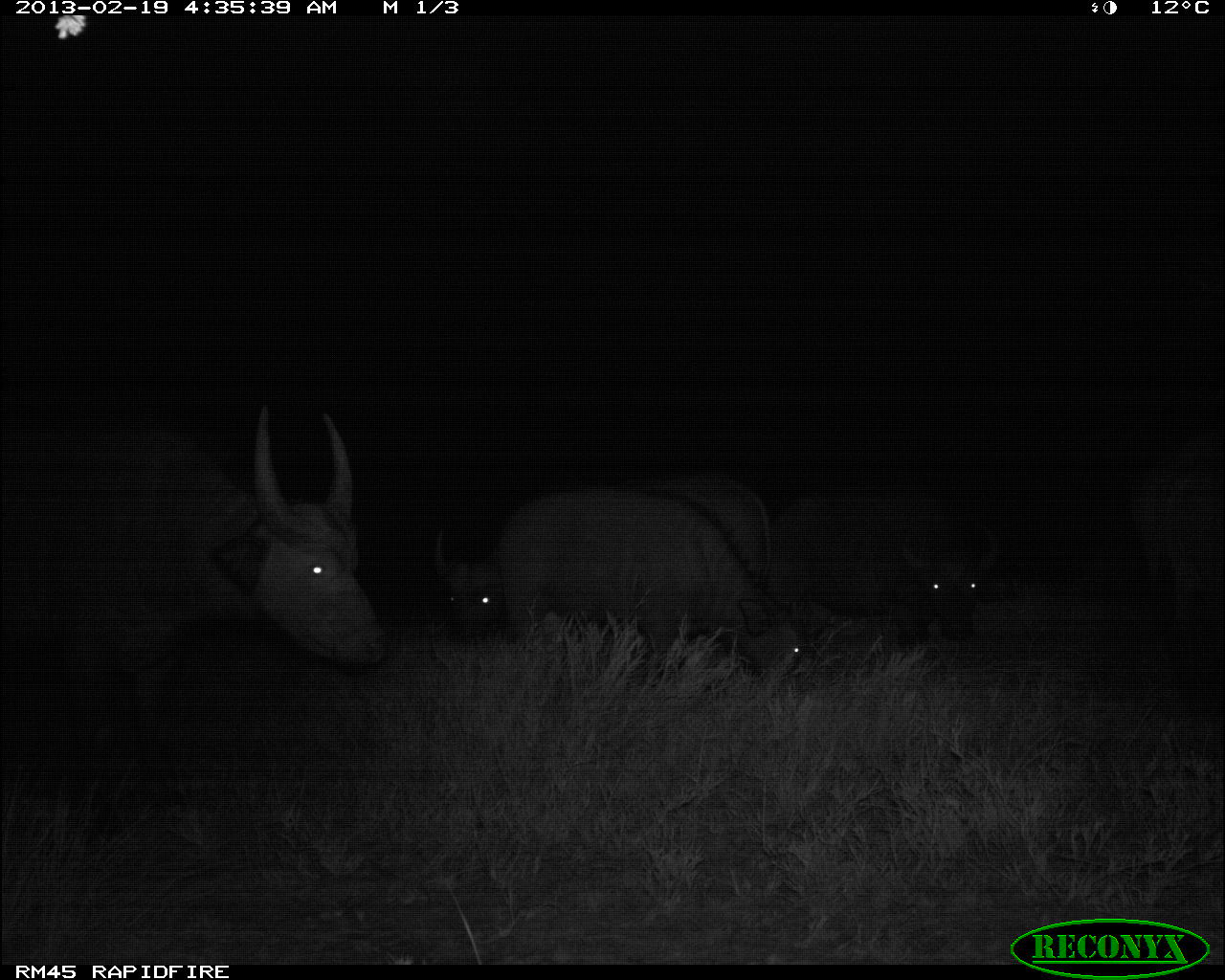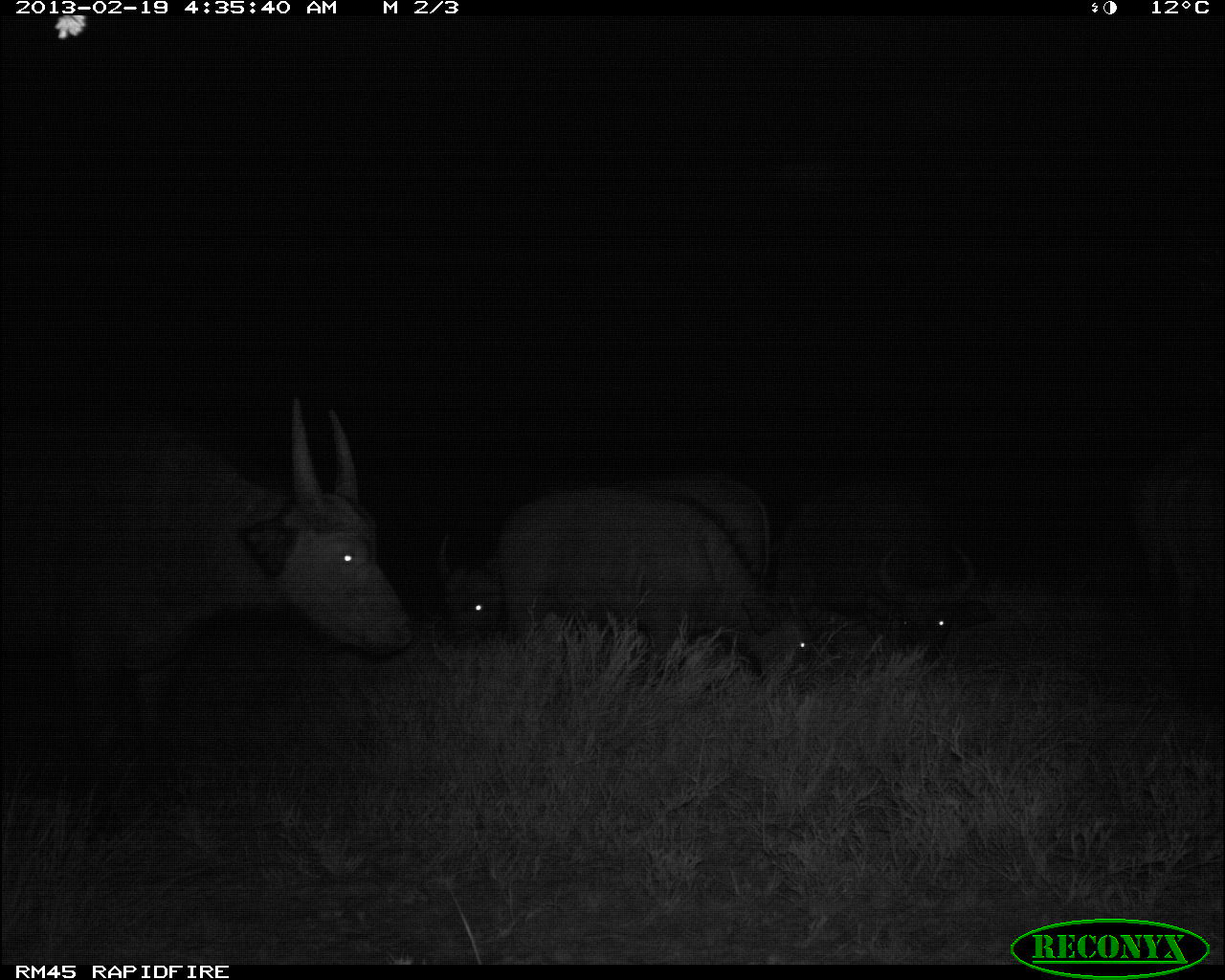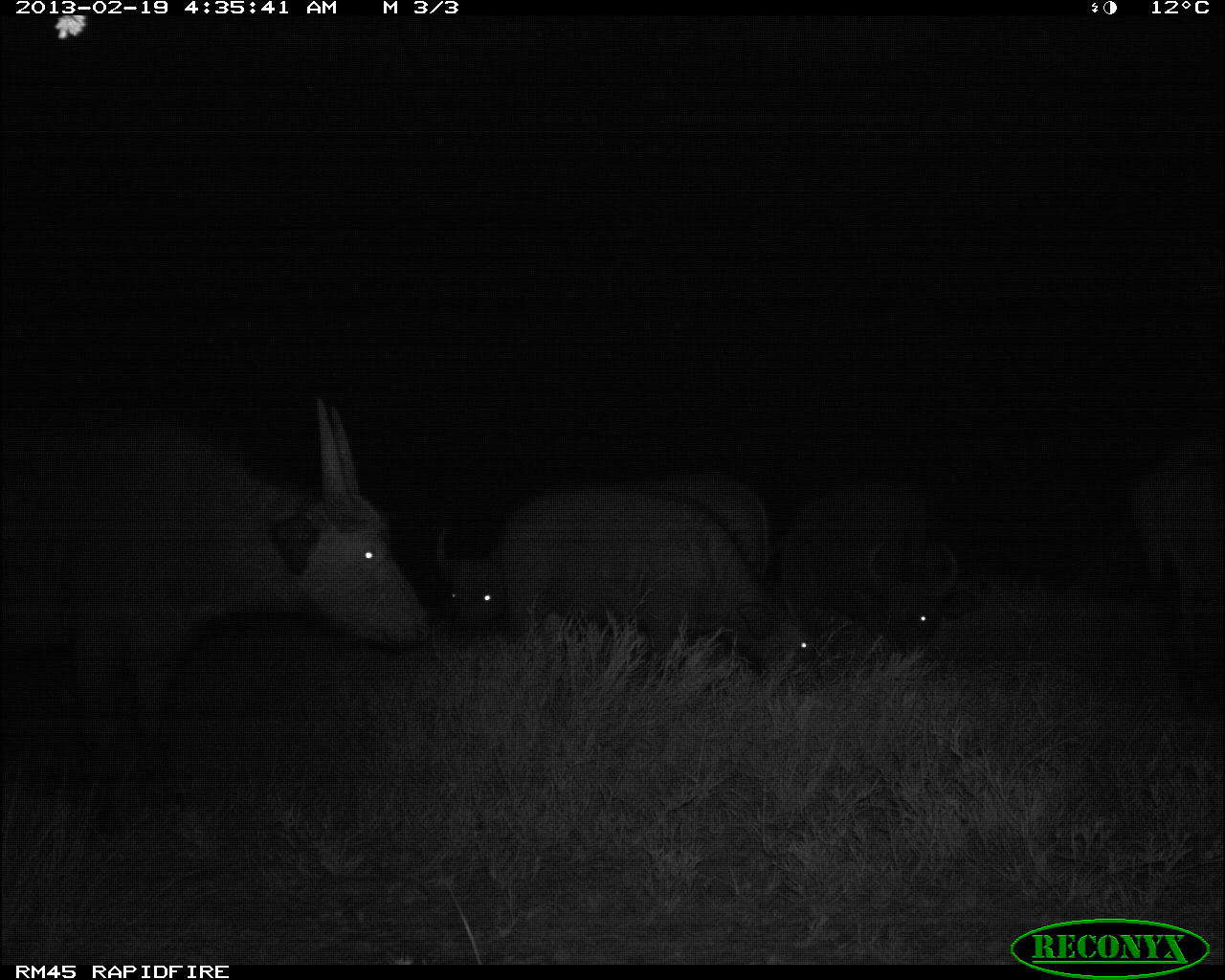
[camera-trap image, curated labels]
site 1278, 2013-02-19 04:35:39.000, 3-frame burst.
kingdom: Animalia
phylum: Chordata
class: Mammalia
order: Artiodactyla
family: Bovidae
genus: Syncerus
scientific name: Syncerus caffer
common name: african buffalo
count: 4